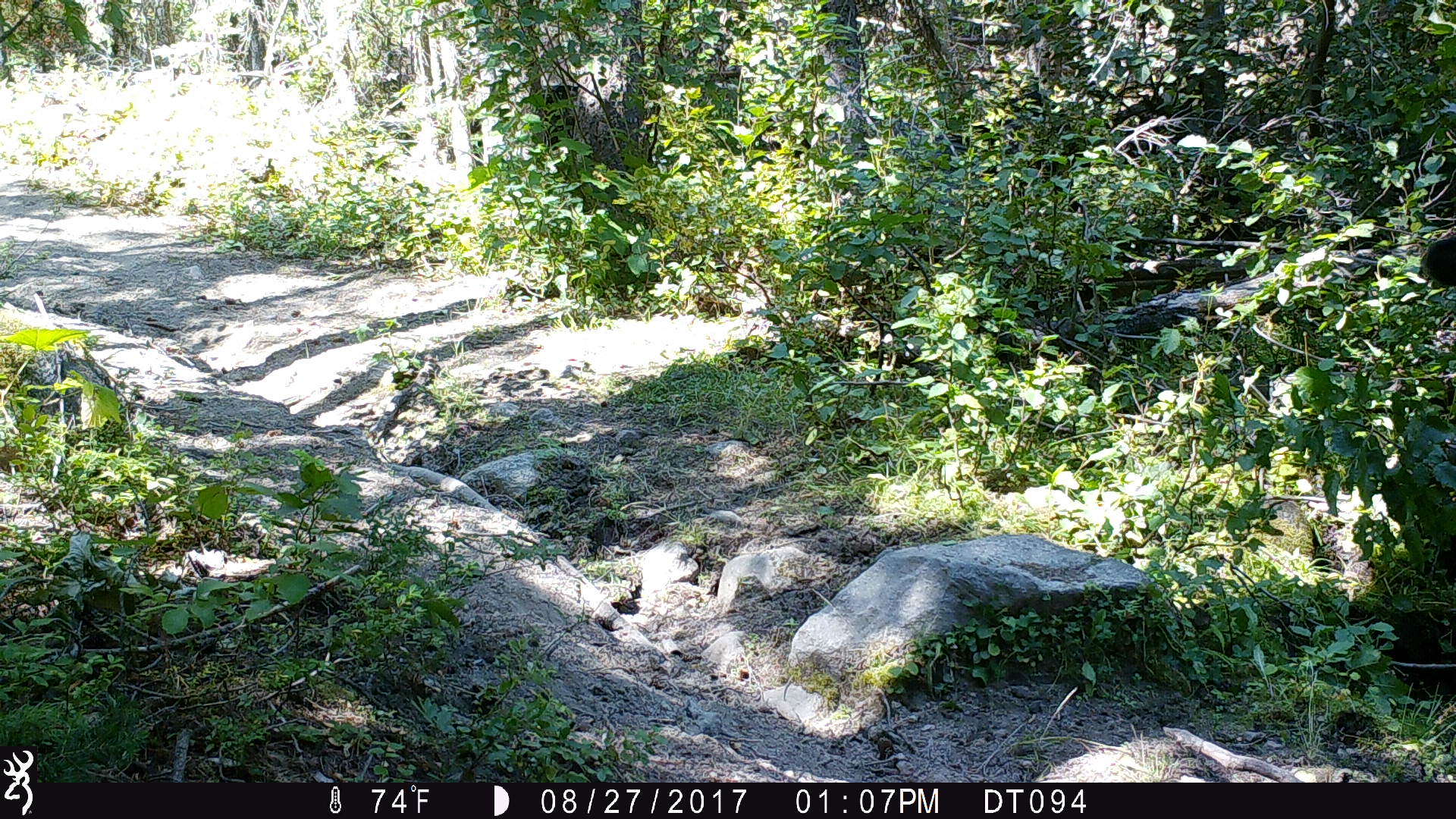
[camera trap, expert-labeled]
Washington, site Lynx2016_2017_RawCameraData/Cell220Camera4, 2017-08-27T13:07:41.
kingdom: Animalia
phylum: Chordata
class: Mammalia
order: Artiodactyla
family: Bovidae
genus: Bos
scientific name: Bos taurus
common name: domestic cattle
Domestic cattle (Bos taurus). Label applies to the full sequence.